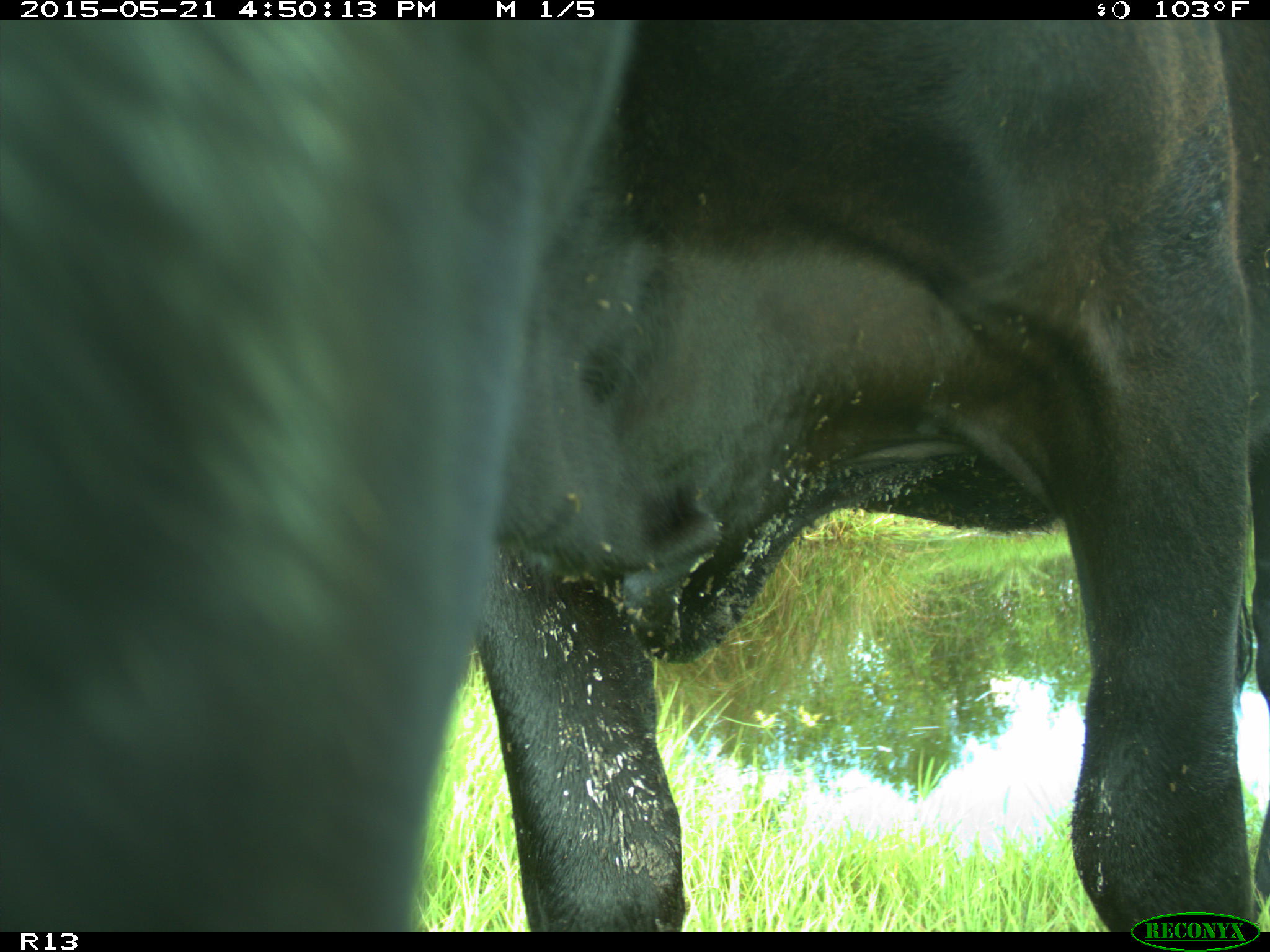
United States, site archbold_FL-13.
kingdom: Animalia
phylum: Chordata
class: Mammalia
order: Artiodactyla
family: Bovidae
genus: Bos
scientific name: Bos taurus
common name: domestic cow